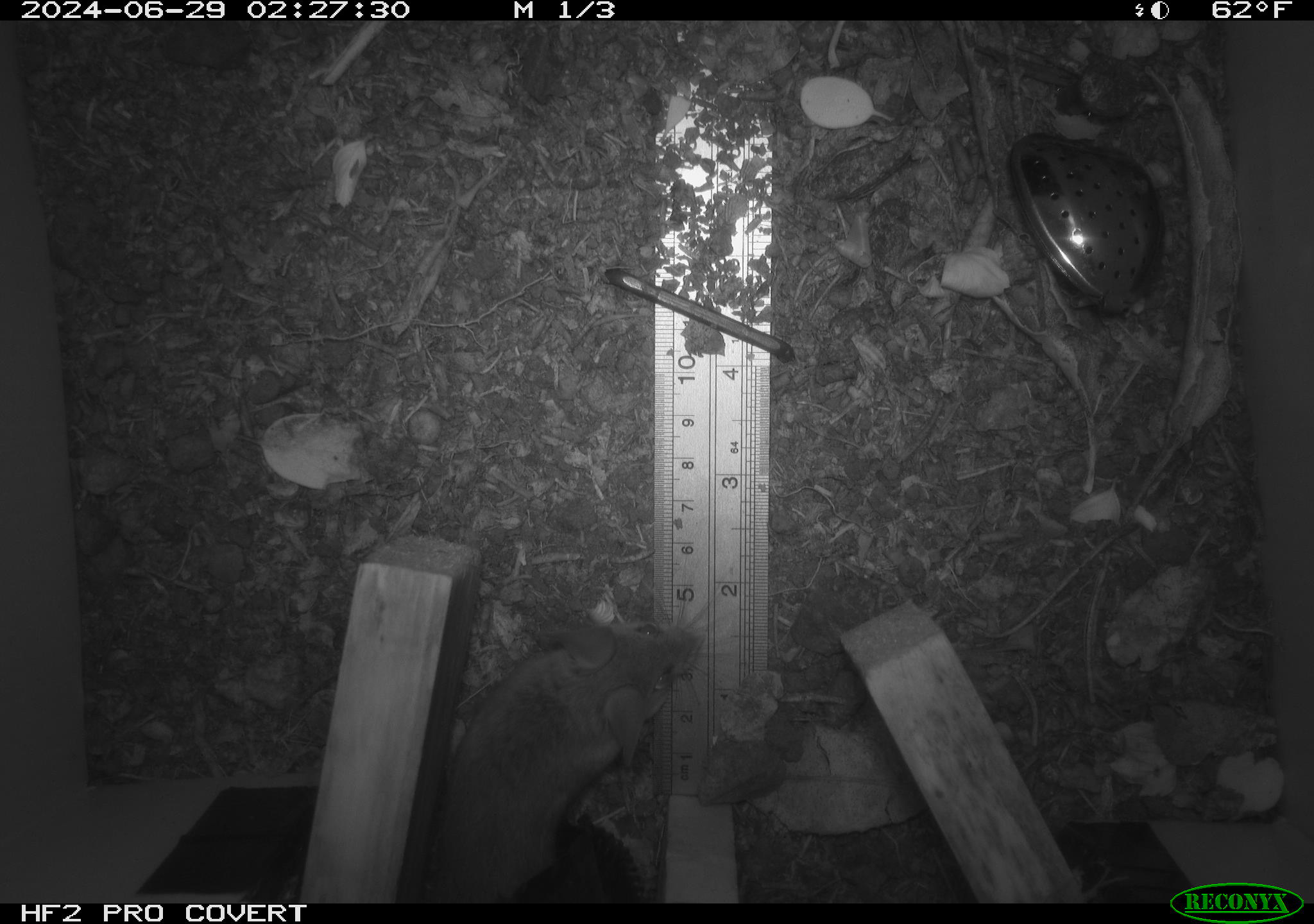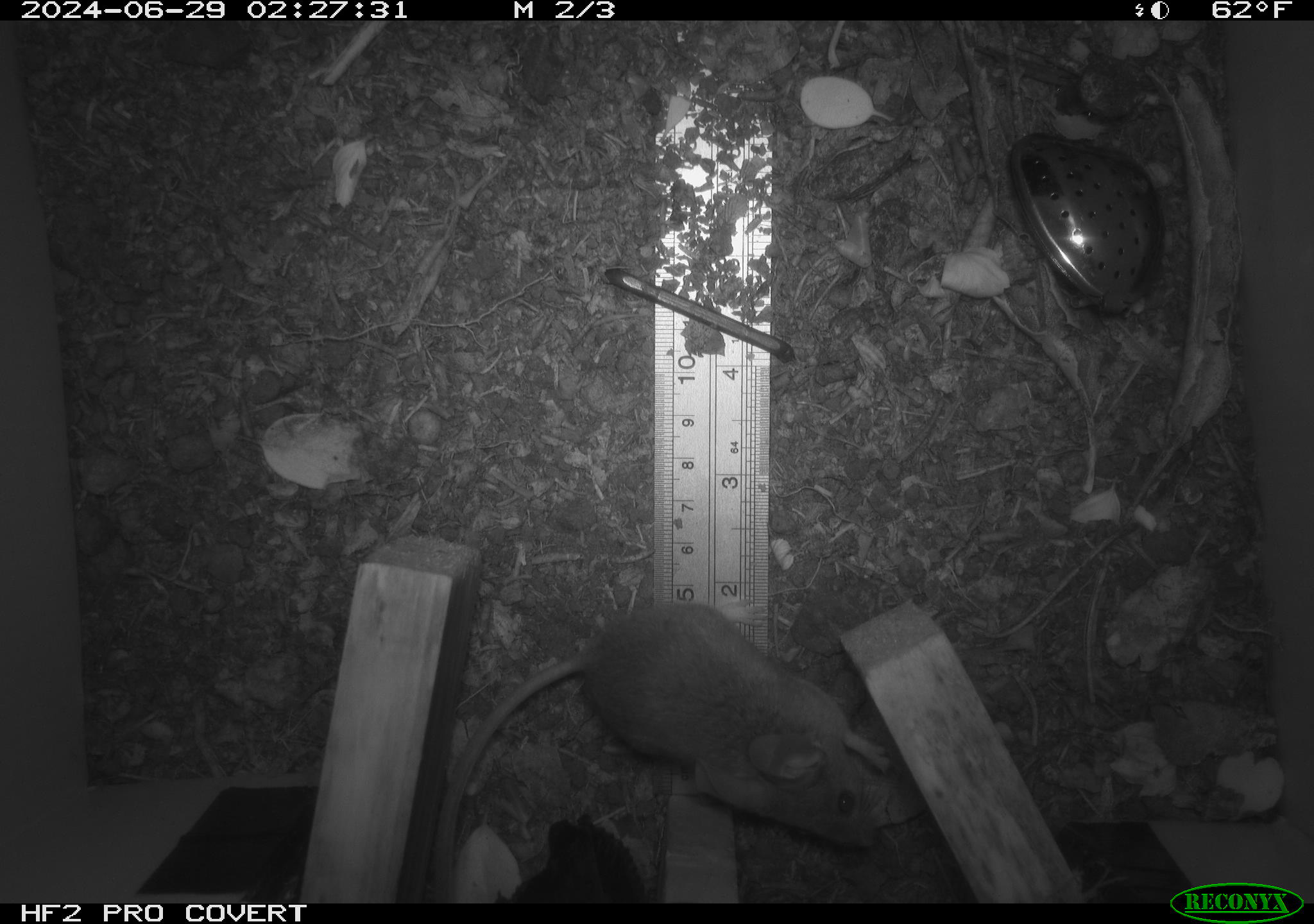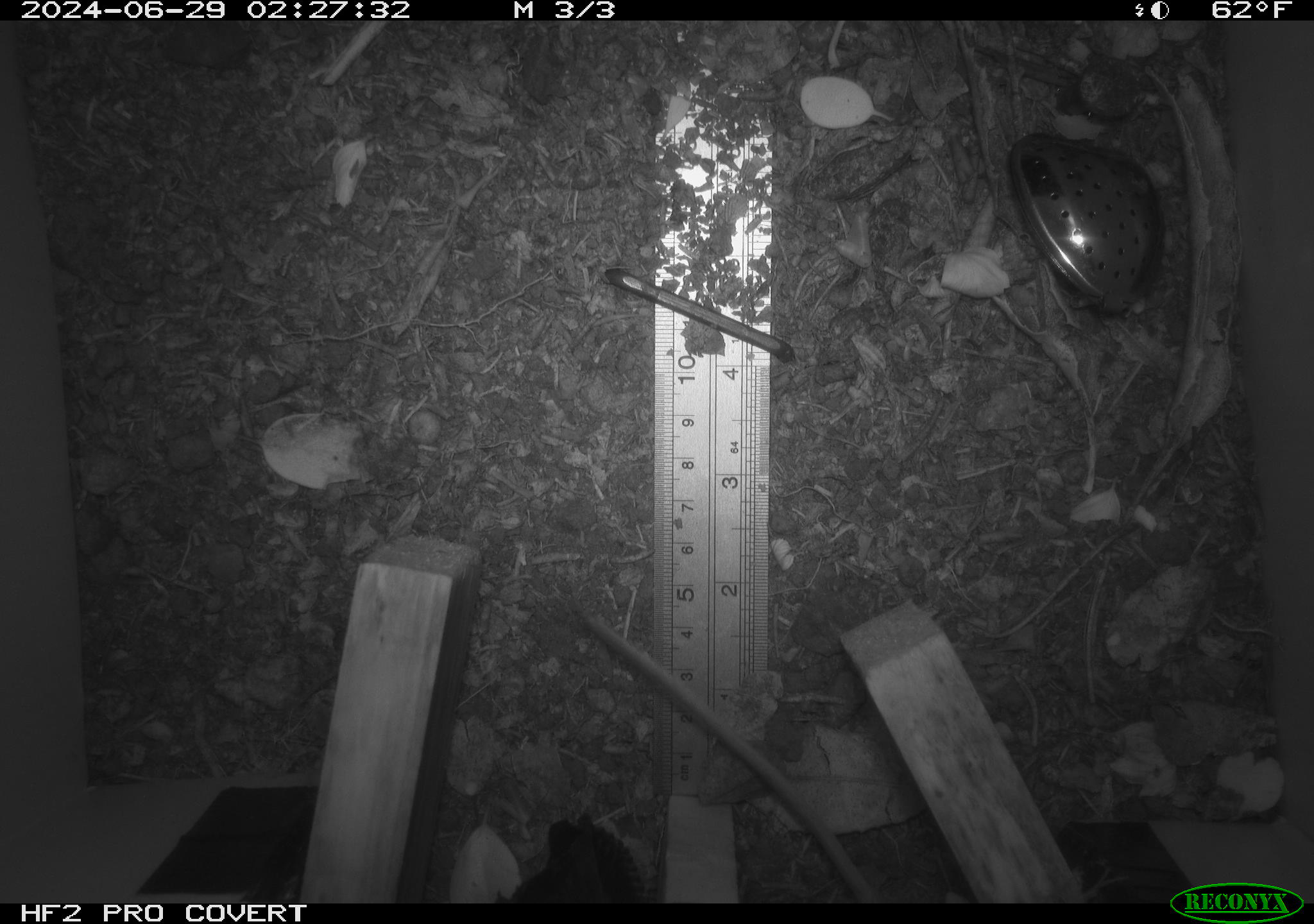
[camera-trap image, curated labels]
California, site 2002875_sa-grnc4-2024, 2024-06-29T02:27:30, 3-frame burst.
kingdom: Animalia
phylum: Chordata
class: Mammalia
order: Rodentia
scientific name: Rodentia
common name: rodent